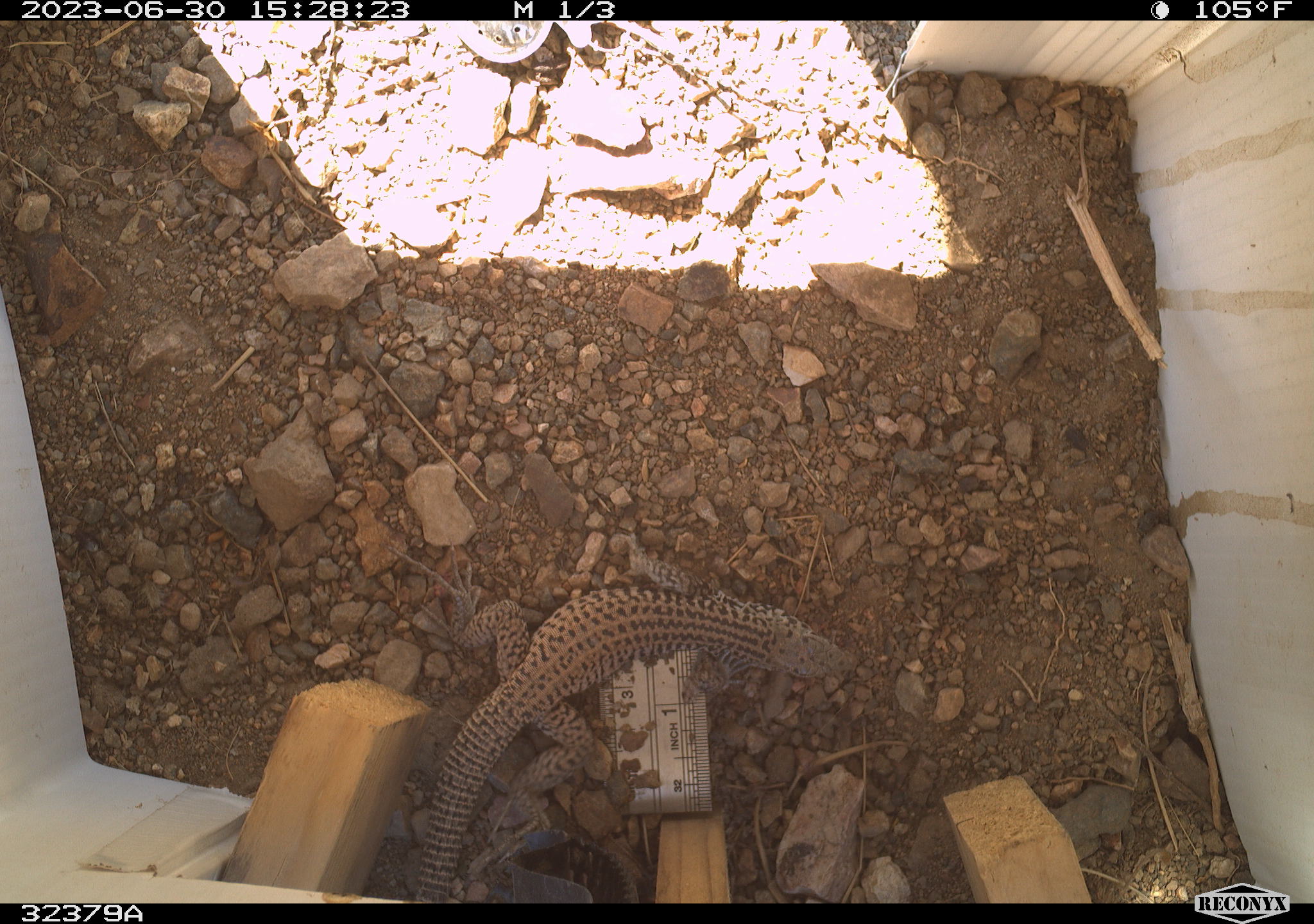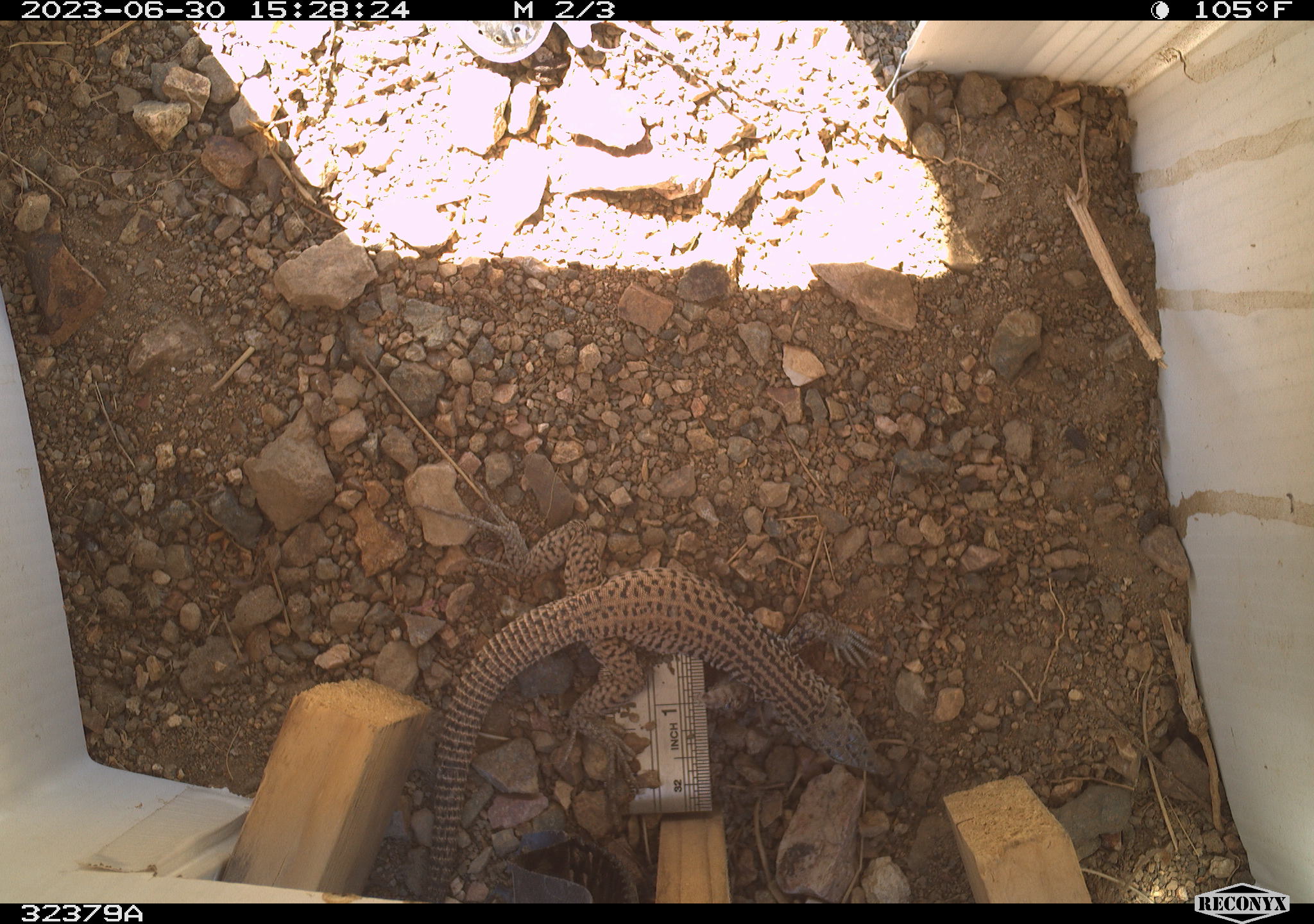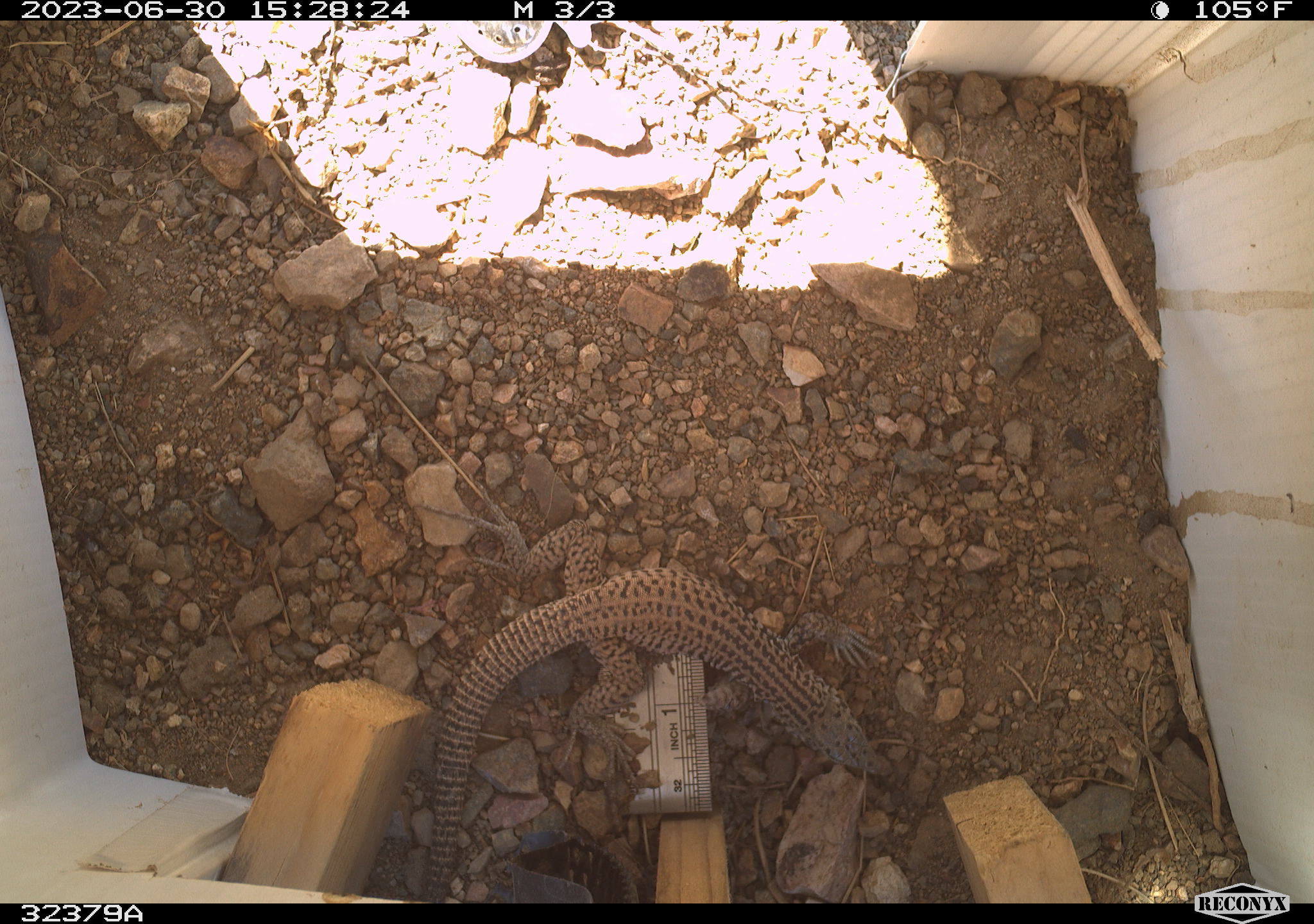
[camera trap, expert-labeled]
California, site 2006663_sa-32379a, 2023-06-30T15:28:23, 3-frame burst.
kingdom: Animalia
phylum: Chordata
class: Reptilia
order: Squamata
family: Teiidae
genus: Aspidoscelis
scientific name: Aspidoscelis tigris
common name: western whiptail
Western whiptail (Aspidoscelis tigris).